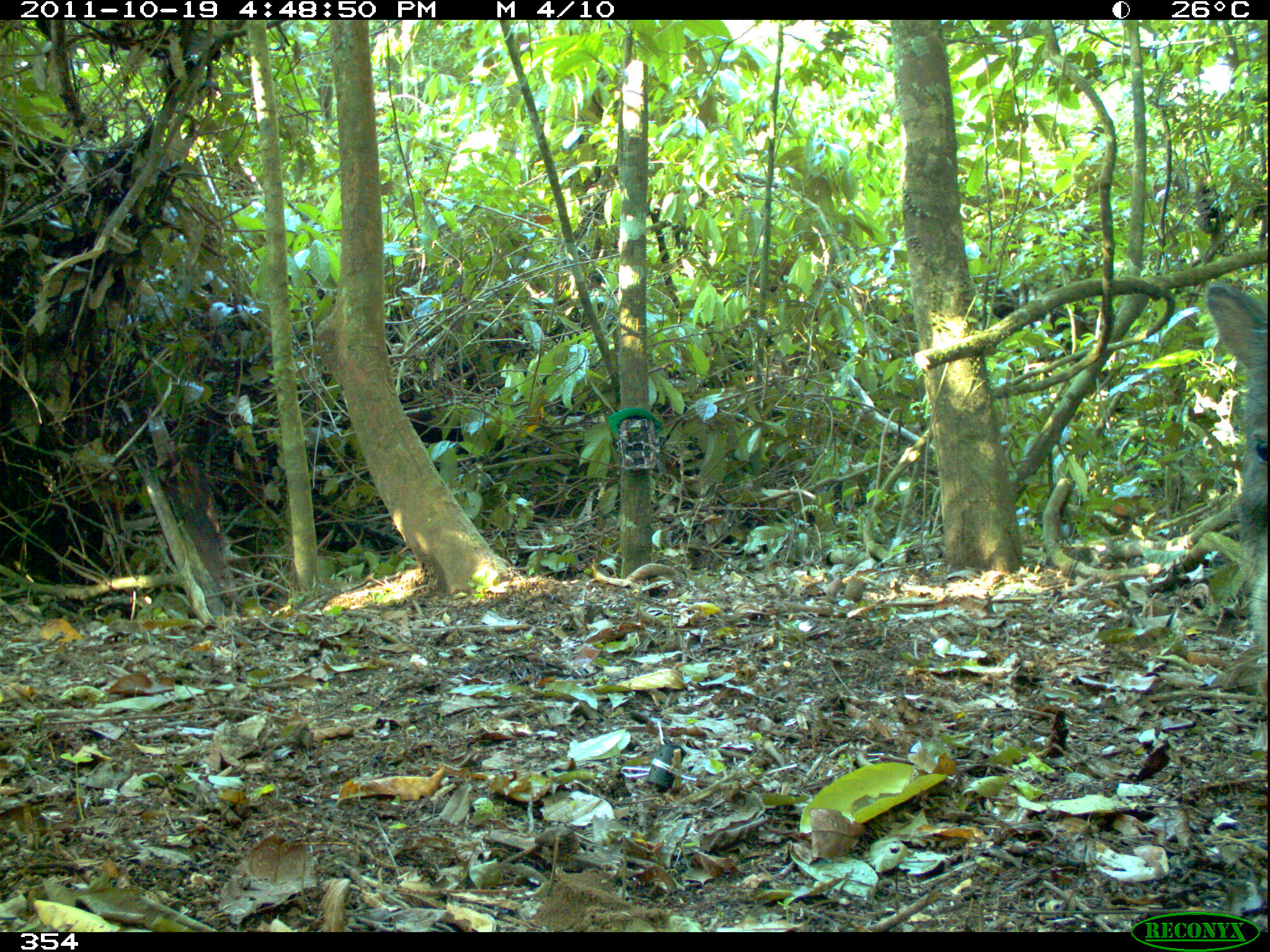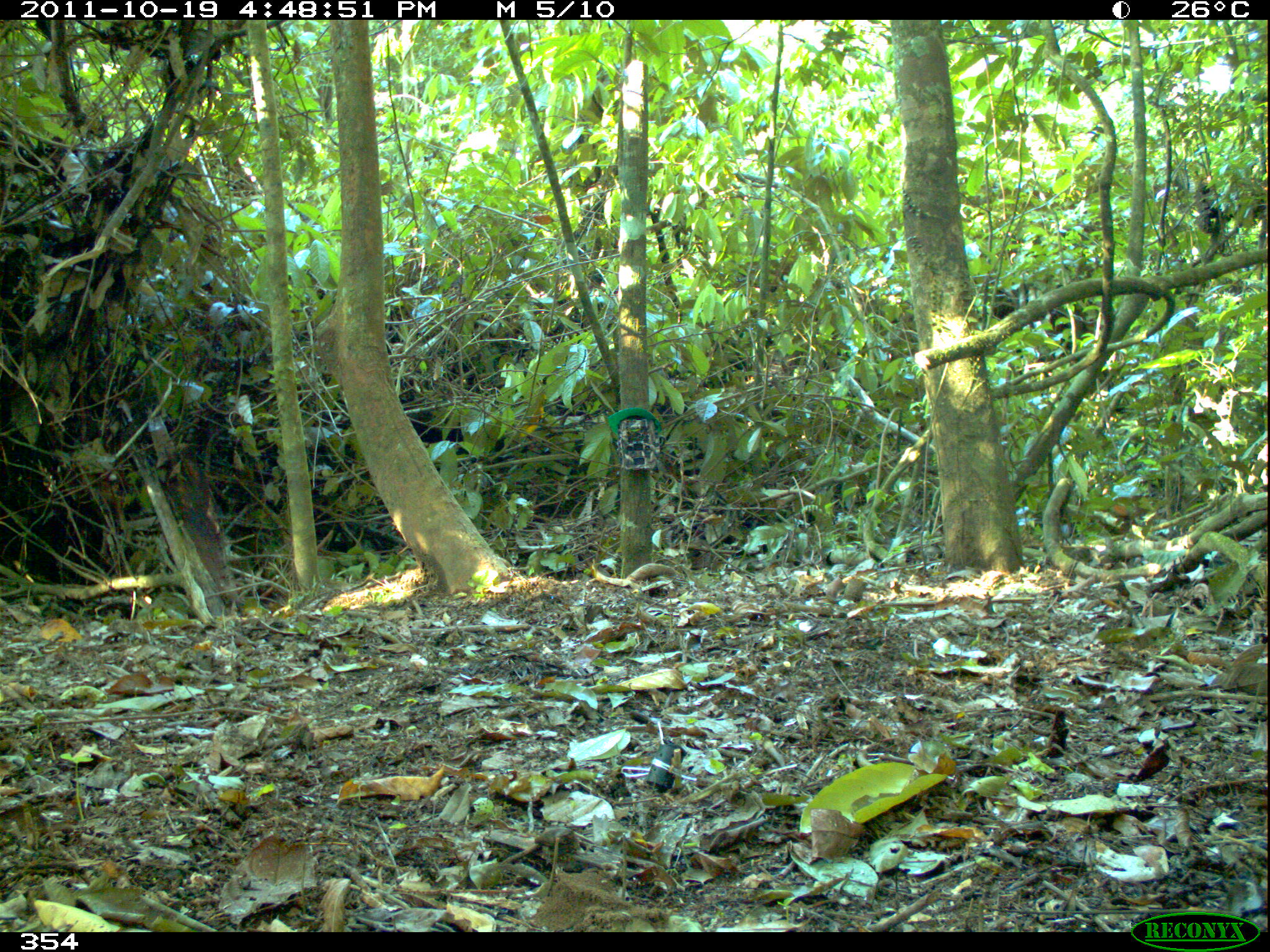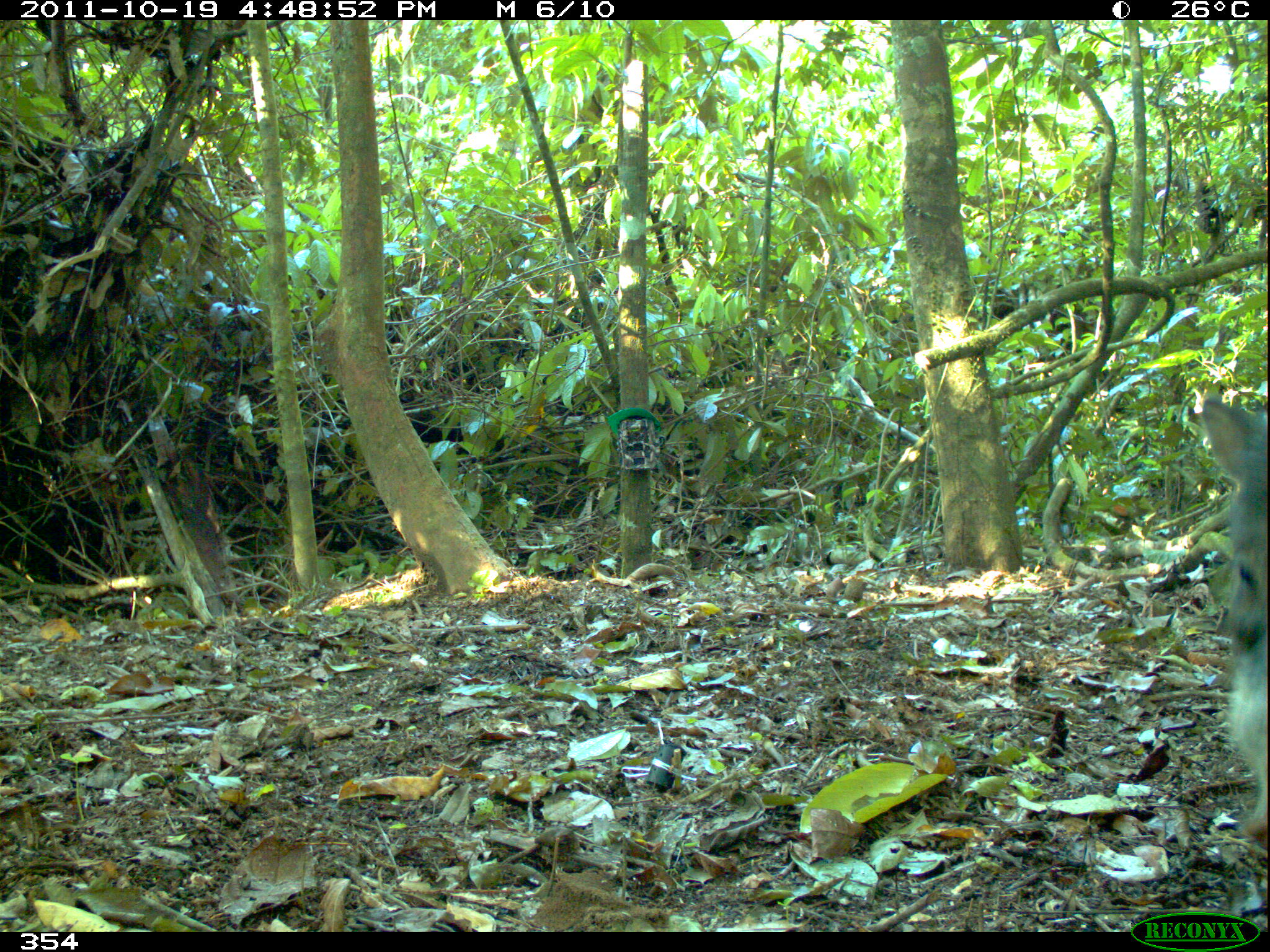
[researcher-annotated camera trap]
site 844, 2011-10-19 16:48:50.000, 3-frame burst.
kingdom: Animalia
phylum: Chordata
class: Mammalia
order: Artiodactyla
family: Tayassuidae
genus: Tayassu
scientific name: Tayassu pecari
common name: white-lipped peccary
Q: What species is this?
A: Tayassu pecari (white-lipped peccary).